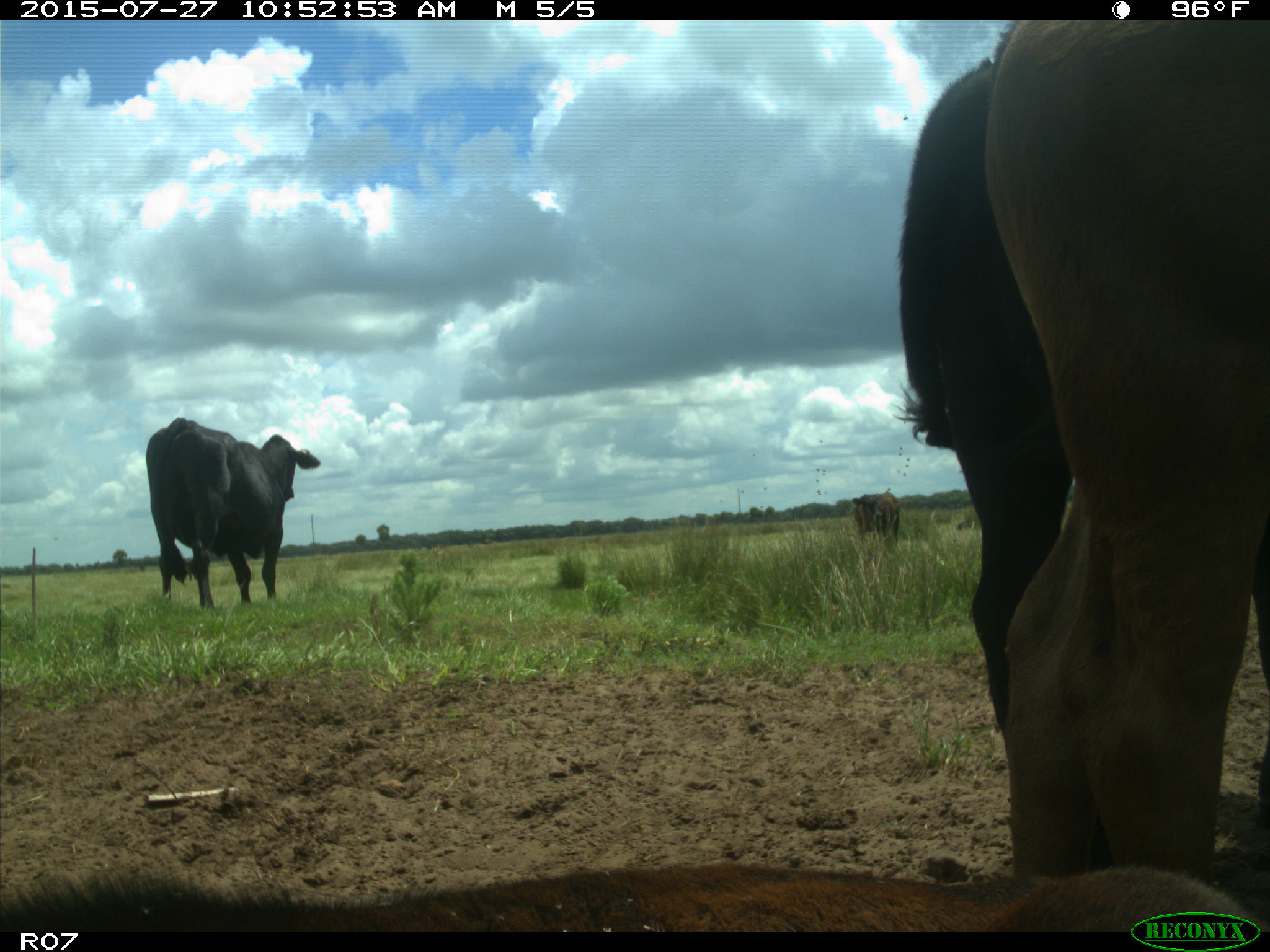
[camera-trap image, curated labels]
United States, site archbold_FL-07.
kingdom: Animalia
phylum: Chordata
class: Mammalia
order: Artiodactyla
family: Bovidae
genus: Bos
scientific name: Bos taurus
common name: domestic cow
Bos taurus (domestic cow).